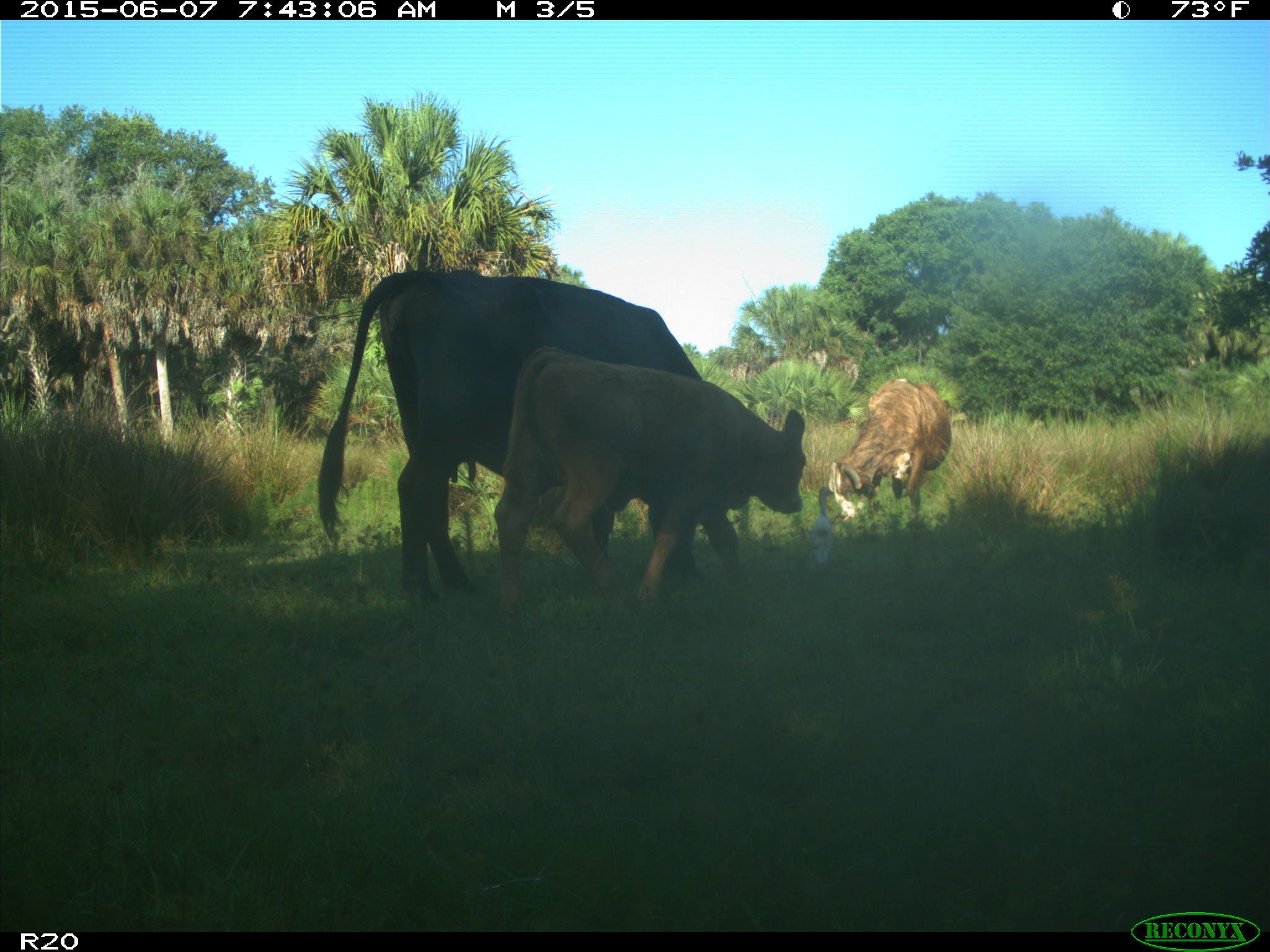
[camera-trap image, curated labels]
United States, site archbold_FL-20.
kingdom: Animalia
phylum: Chordata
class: Mammalia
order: Artiodactyla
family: Bovidae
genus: Bos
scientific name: Bos taurus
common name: domestic cow